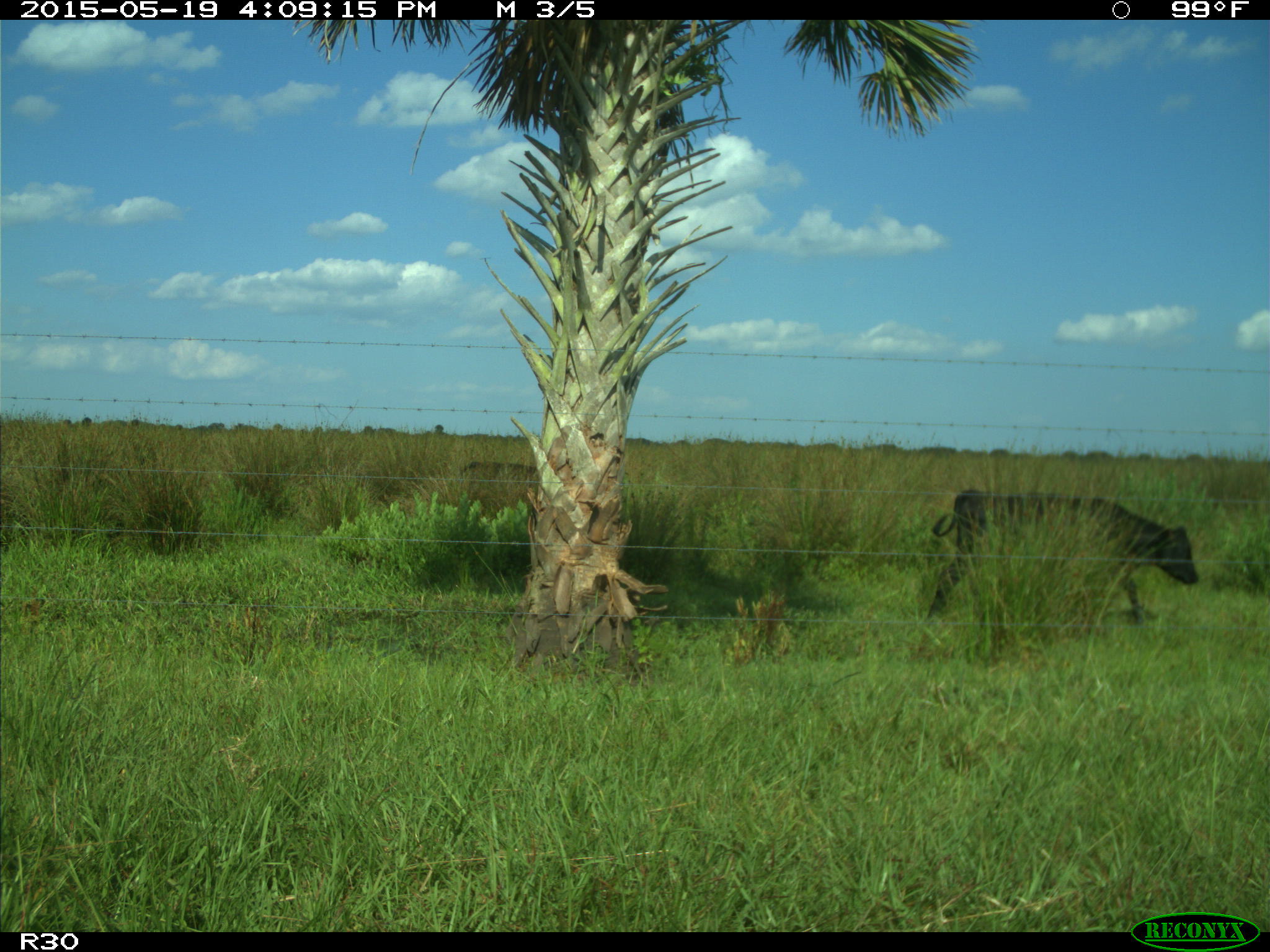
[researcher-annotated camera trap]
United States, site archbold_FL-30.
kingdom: Animalia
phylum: Chordata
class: Mammalia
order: Artiodactyla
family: Bovidae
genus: Bos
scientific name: Bos taurus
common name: domestic cow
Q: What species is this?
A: Bos taurus (domestic cow).